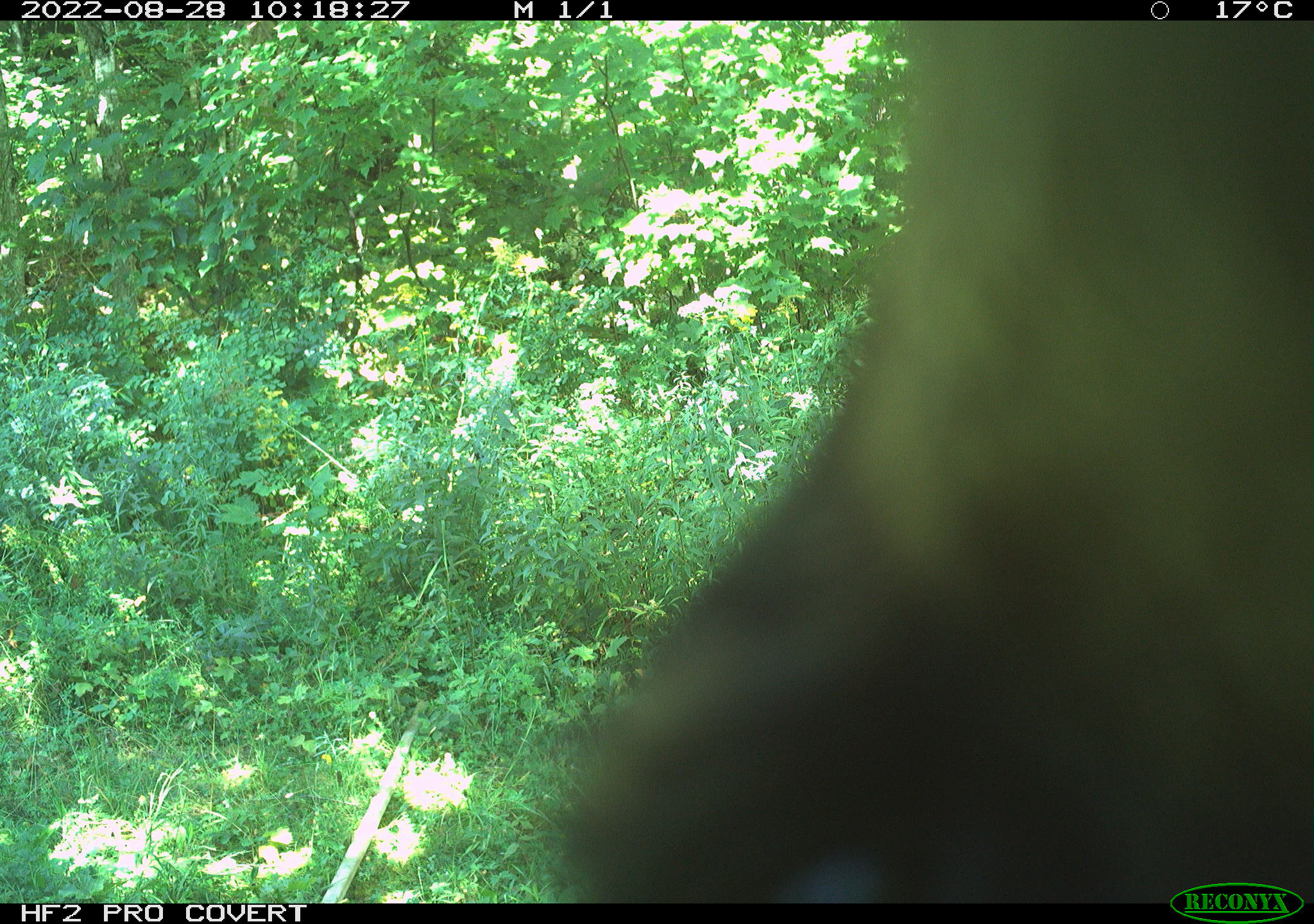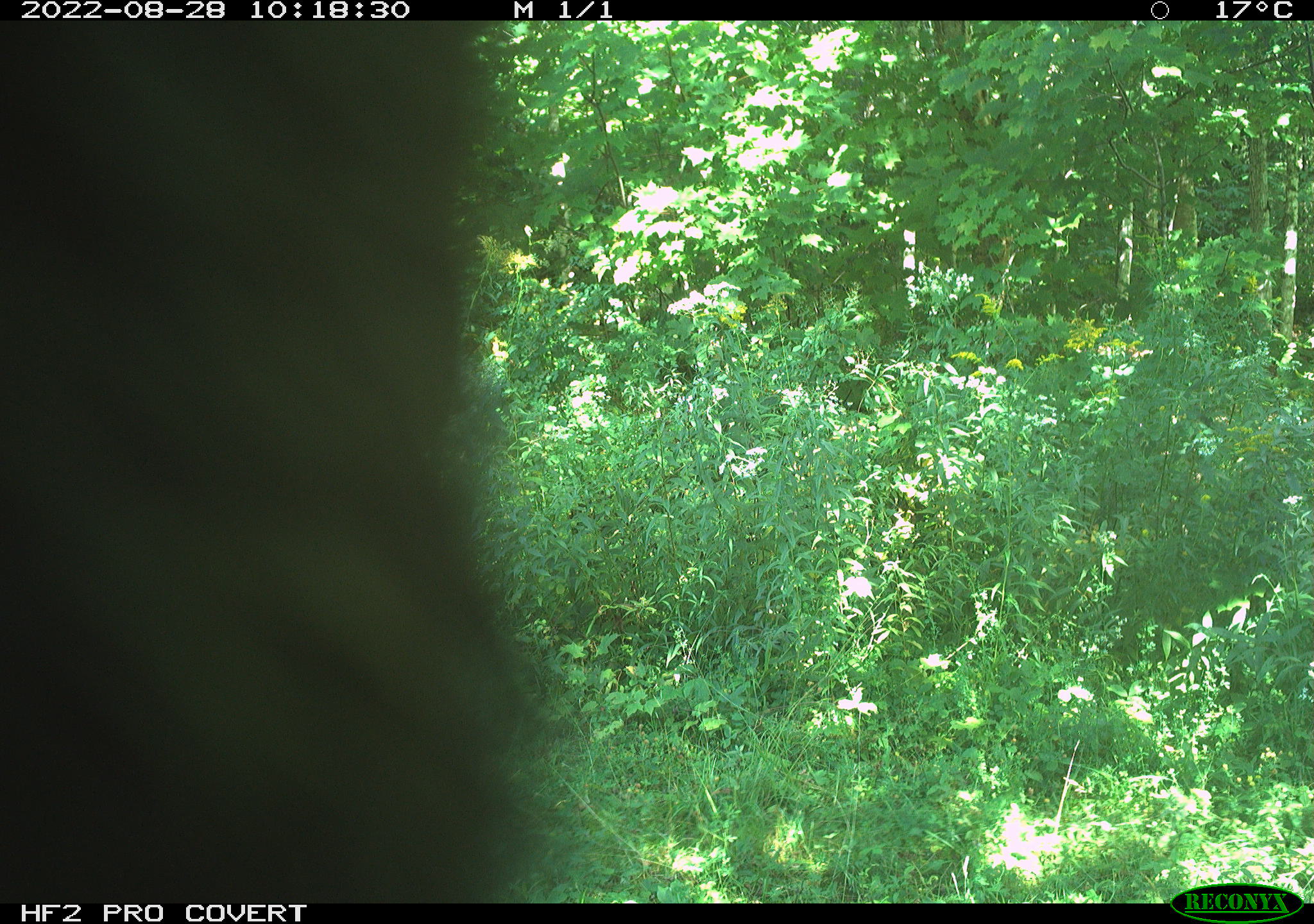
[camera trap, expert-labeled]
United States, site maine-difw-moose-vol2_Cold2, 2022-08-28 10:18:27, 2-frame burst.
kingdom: Animalia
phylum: Chordata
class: Mammalia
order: Carnivora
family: Ursidae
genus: Ursus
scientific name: Ursus americanus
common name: black bear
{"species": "black bear (Ursus americanus)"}